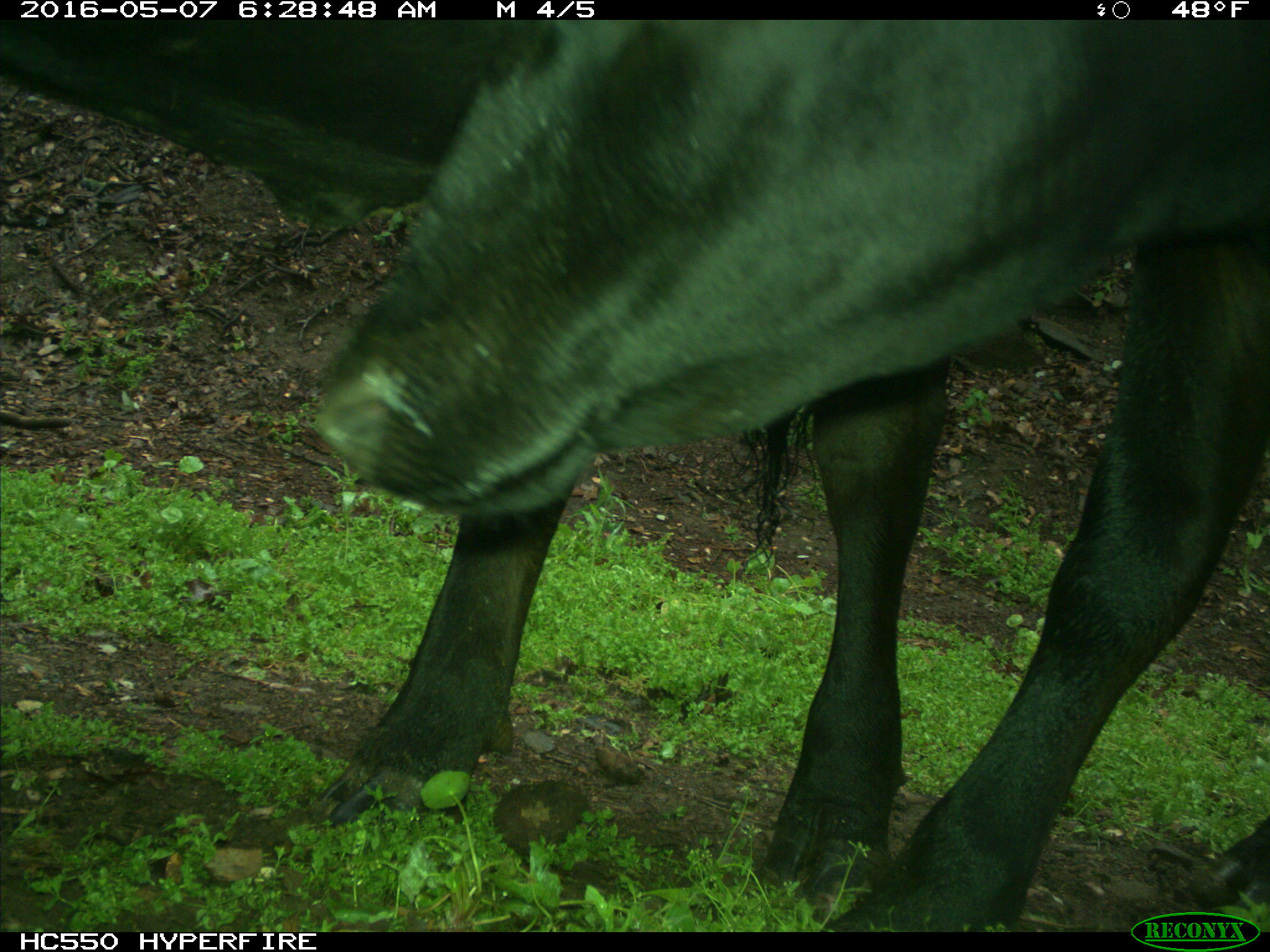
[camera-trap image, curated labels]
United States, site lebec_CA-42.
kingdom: Animalia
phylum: Chordata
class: Mammalia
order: Artiodactyla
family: Bovidae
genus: Bos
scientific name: Bos taurus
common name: domestic cow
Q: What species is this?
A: Bos taurus (domestic cow).